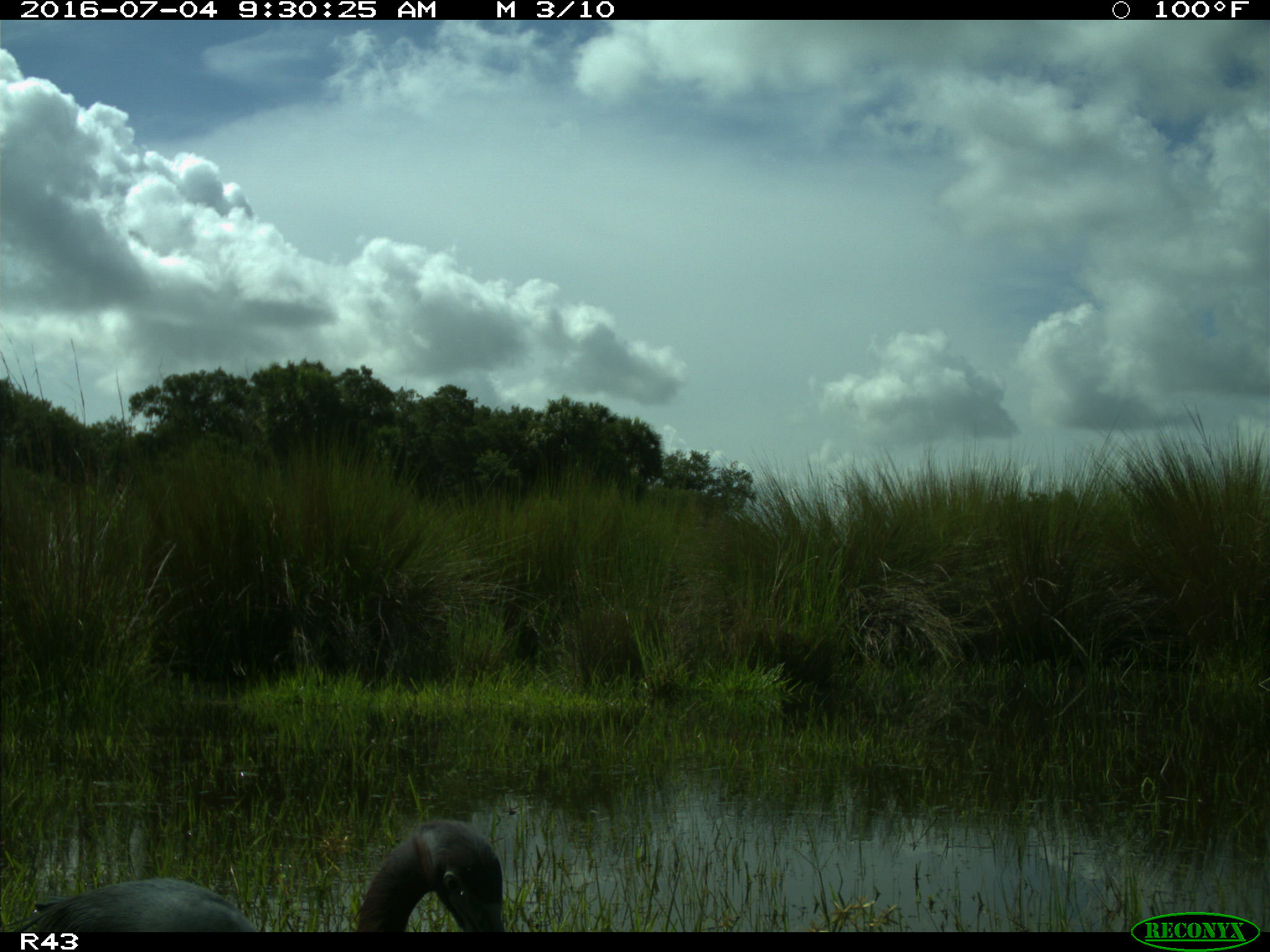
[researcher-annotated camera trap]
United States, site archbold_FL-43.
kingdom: Animalia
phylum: Chordata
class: Aves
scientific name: Aves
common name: birds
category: unidentified bird